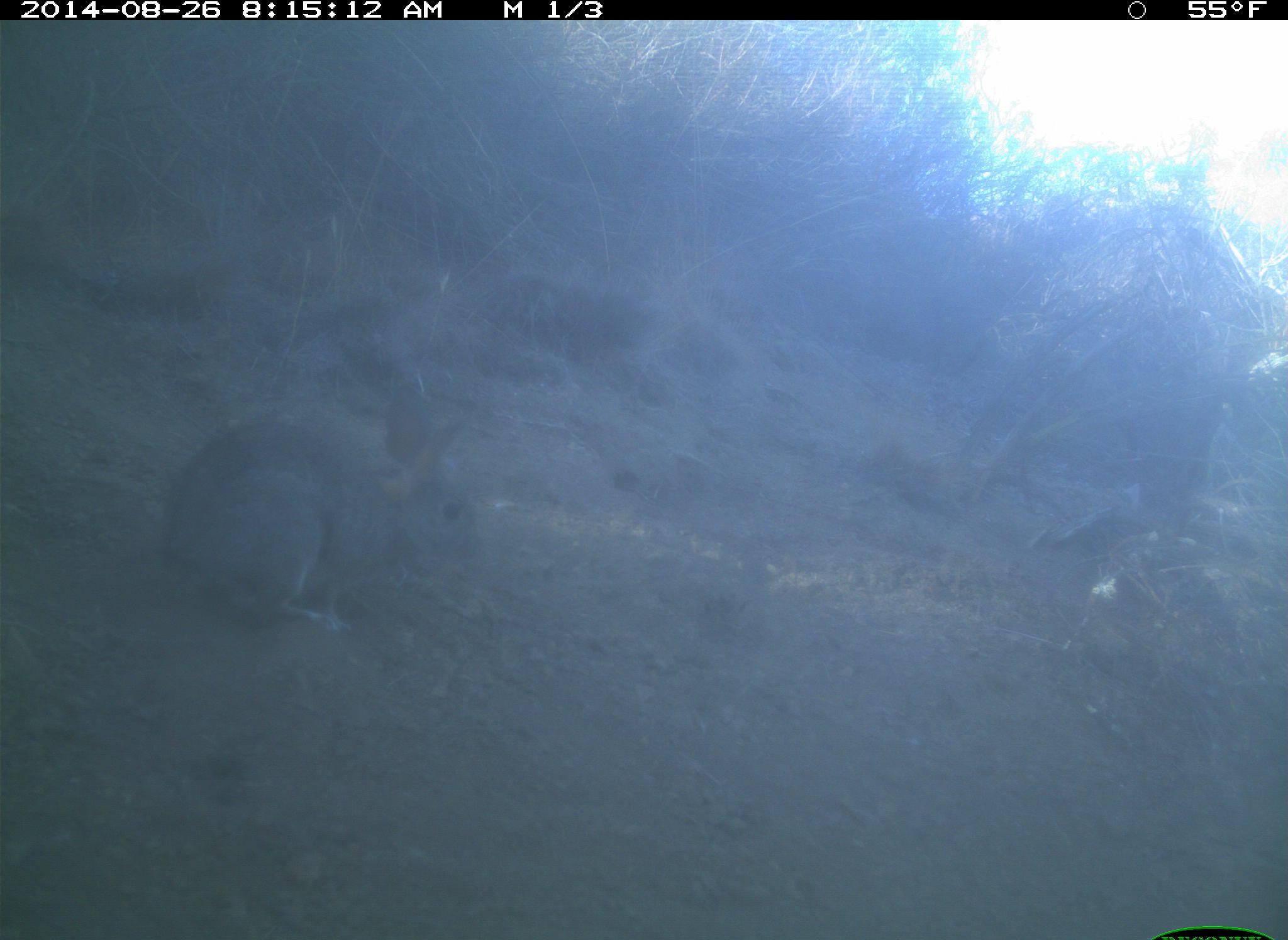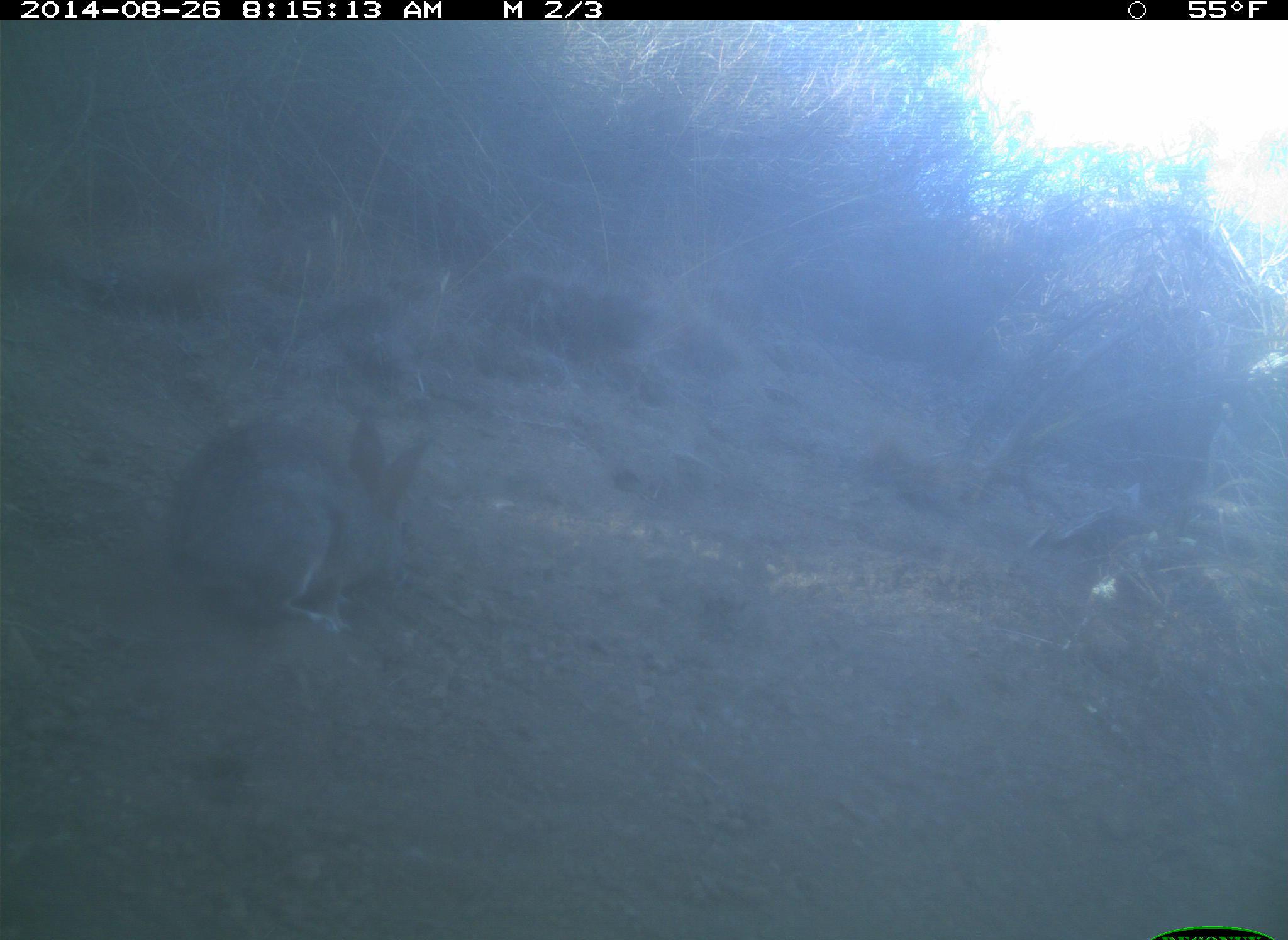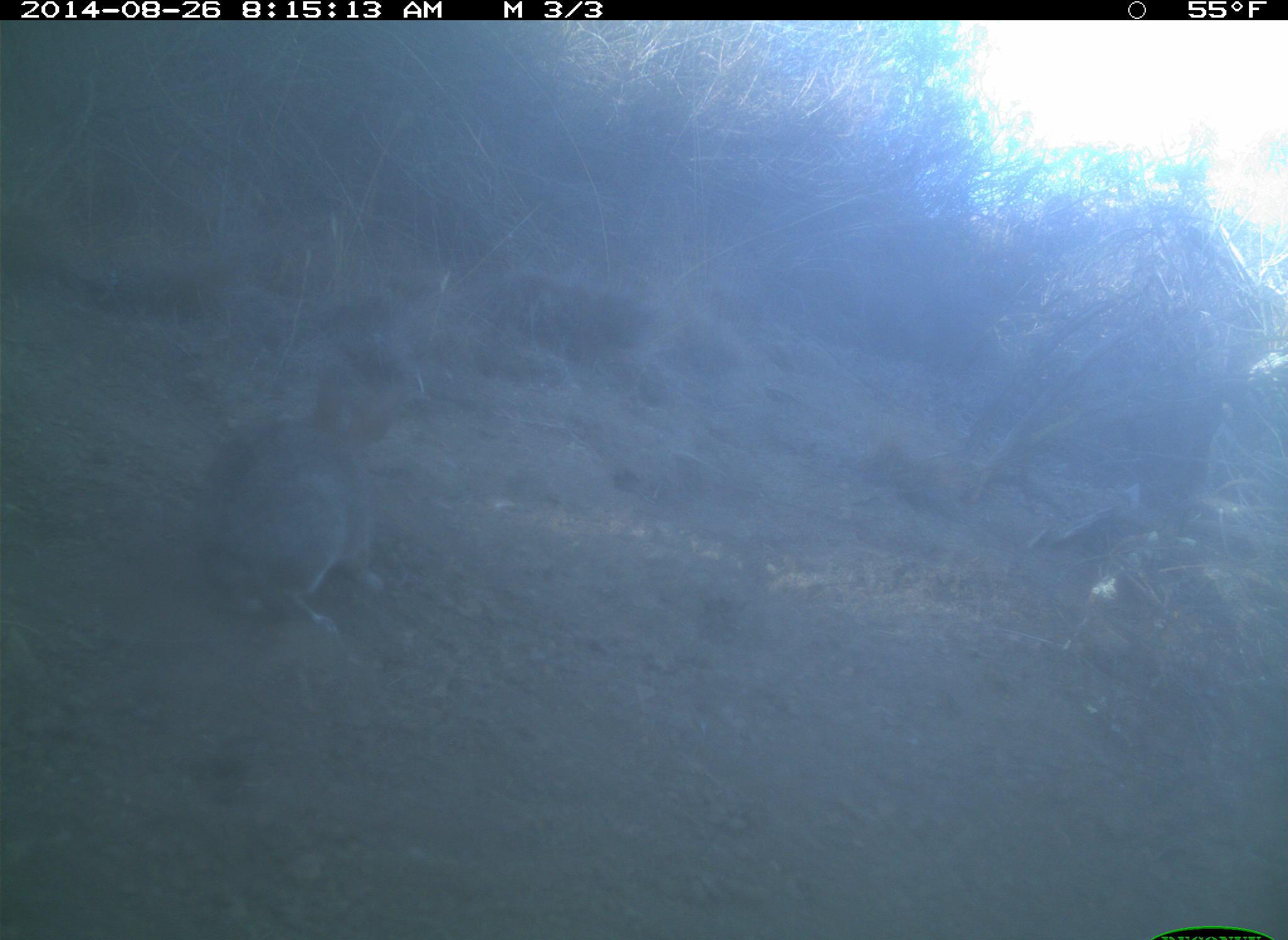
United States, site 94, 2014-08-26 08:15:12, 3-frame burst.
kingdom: Animalia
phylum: Chordata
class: Mammalia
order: Lagomorpha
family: Leporidae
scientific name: Leporidae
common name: rabbits and hares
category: rabbit